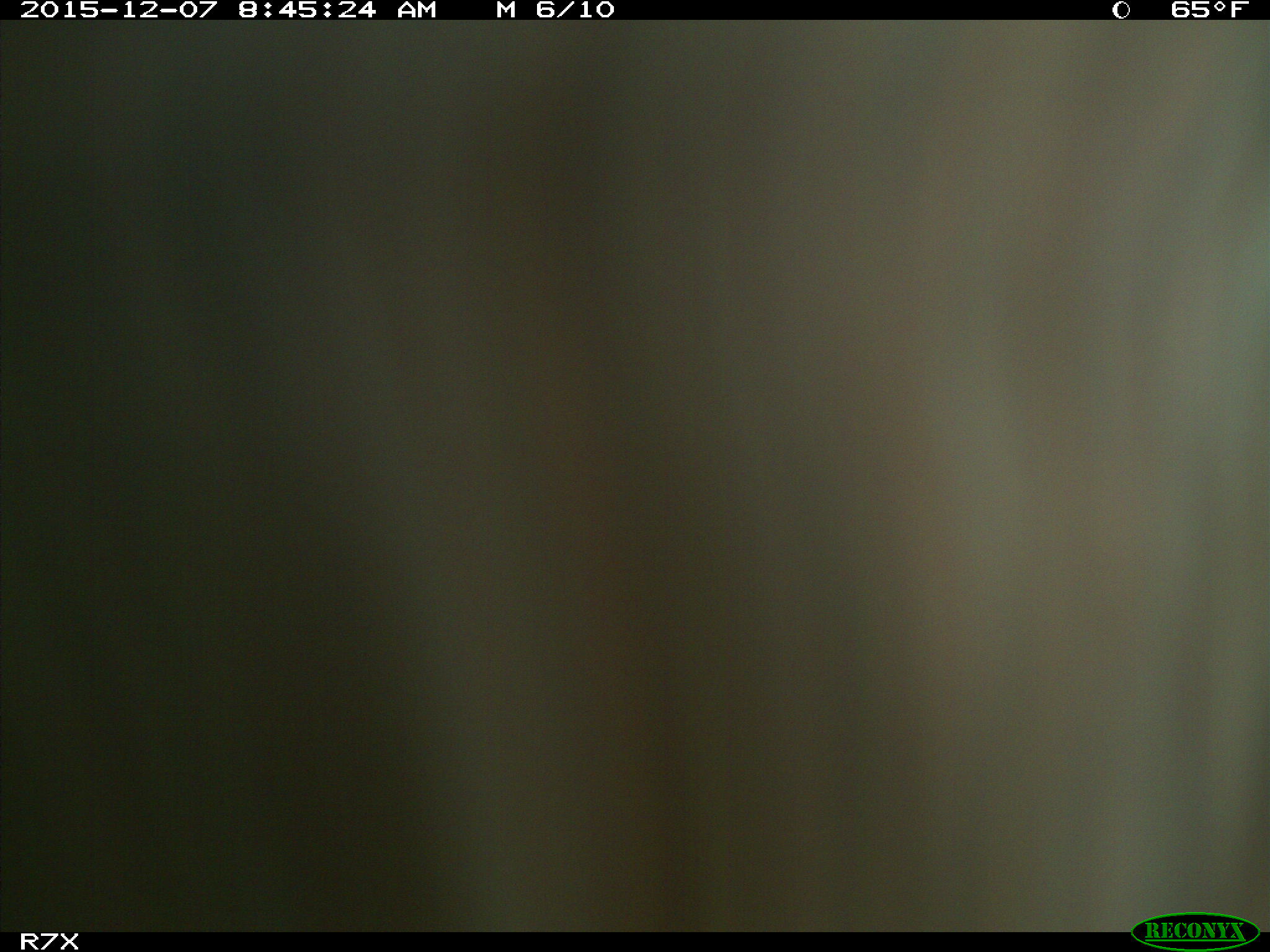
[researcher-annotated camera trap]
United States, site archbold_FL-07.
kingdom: Animalia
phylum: Chordata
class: Mammalia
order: Artiodactyla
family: Bovidae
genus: Bos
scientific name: Bos taurus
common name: domestic cow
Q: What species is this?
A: Bos taurus (domestic cow).